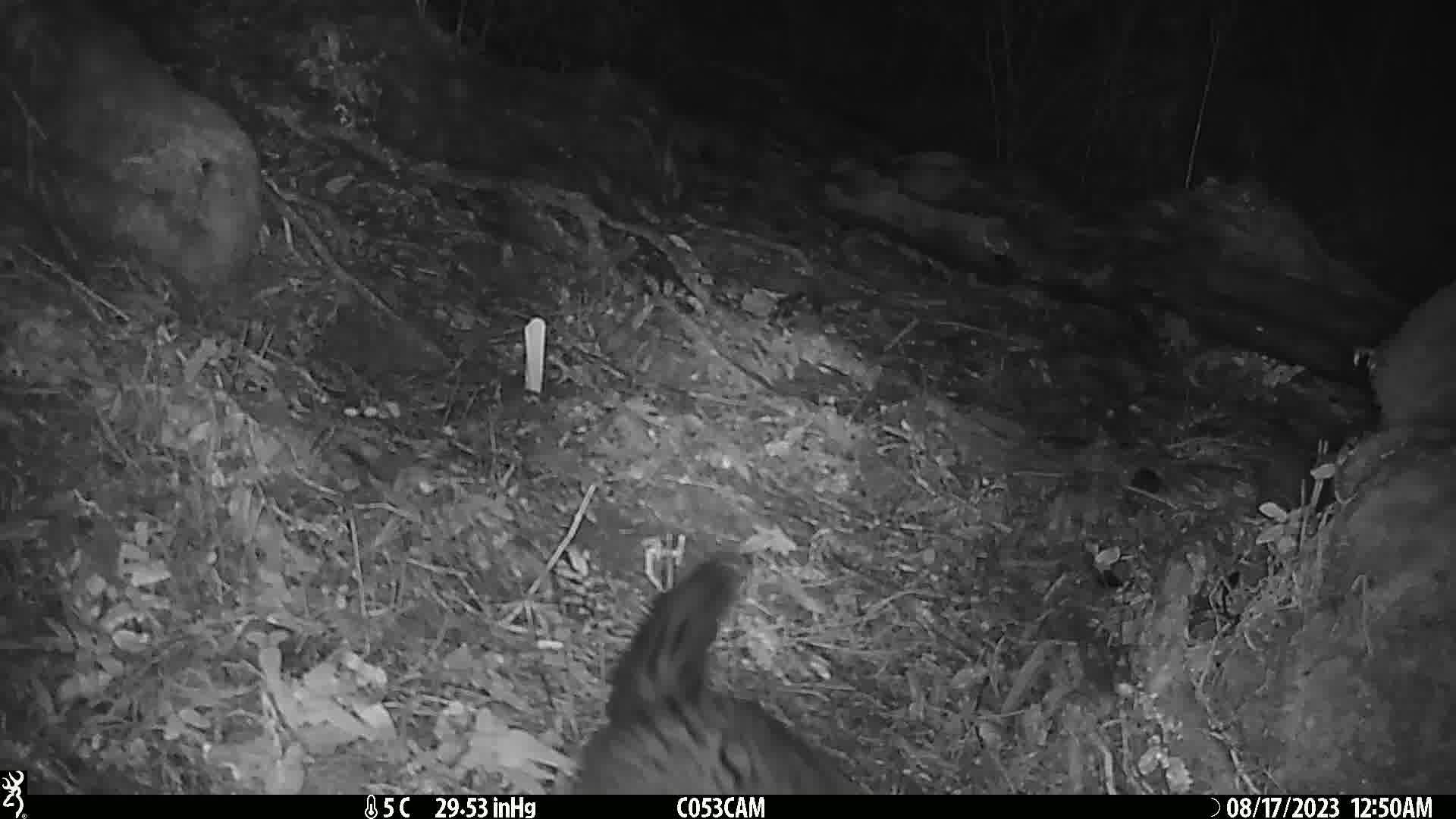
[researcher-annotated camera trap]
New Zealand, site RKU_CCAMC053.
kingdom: Animalia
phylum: Chordata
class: Mammalia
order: Diprotodontia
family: Phalangeridae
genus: Trichosurus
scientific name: Trichosurus vulpecula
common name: common brushtail possum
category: possum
Possum (common brushtail possum) (Trichosurus vulpecula).